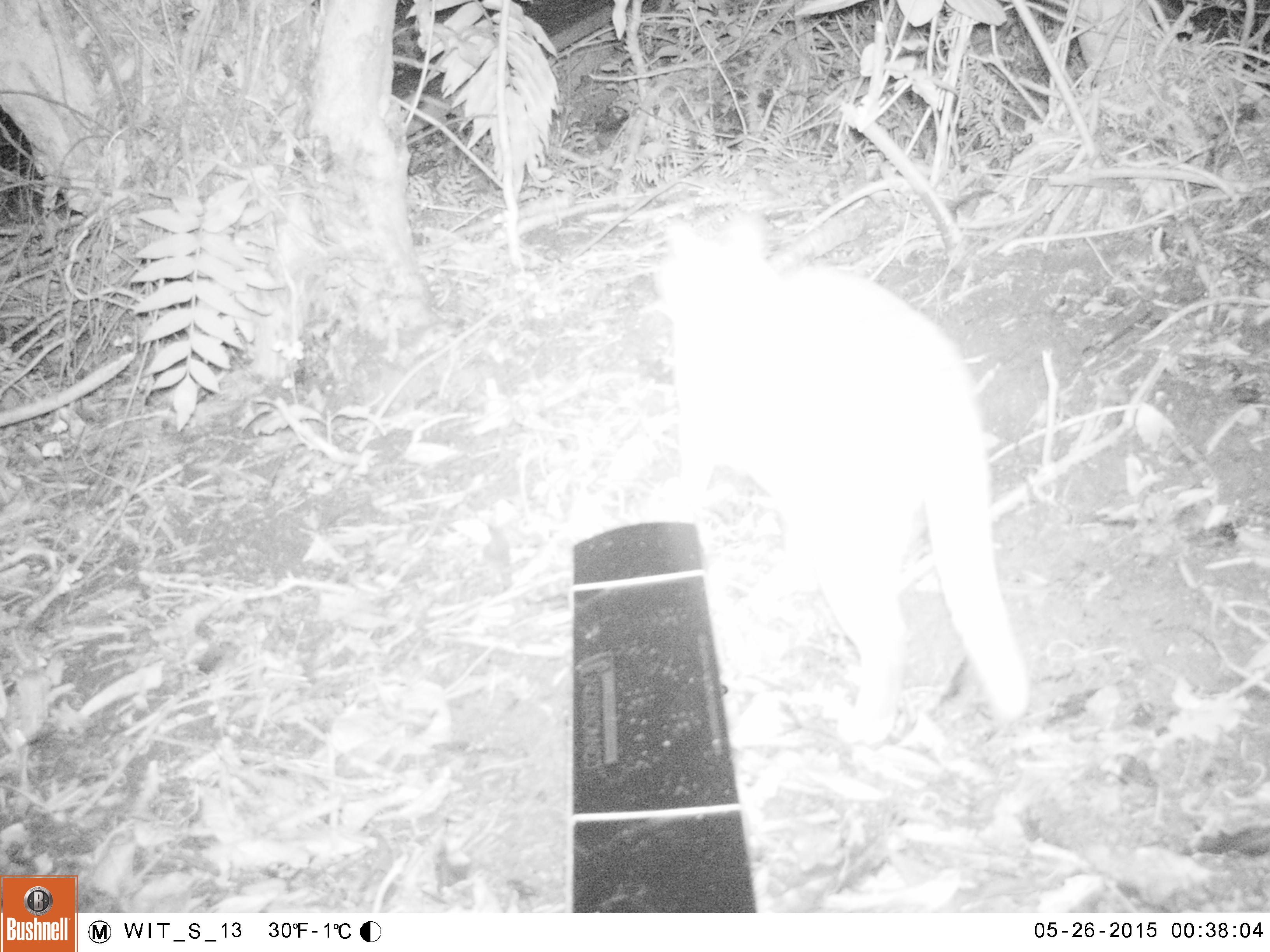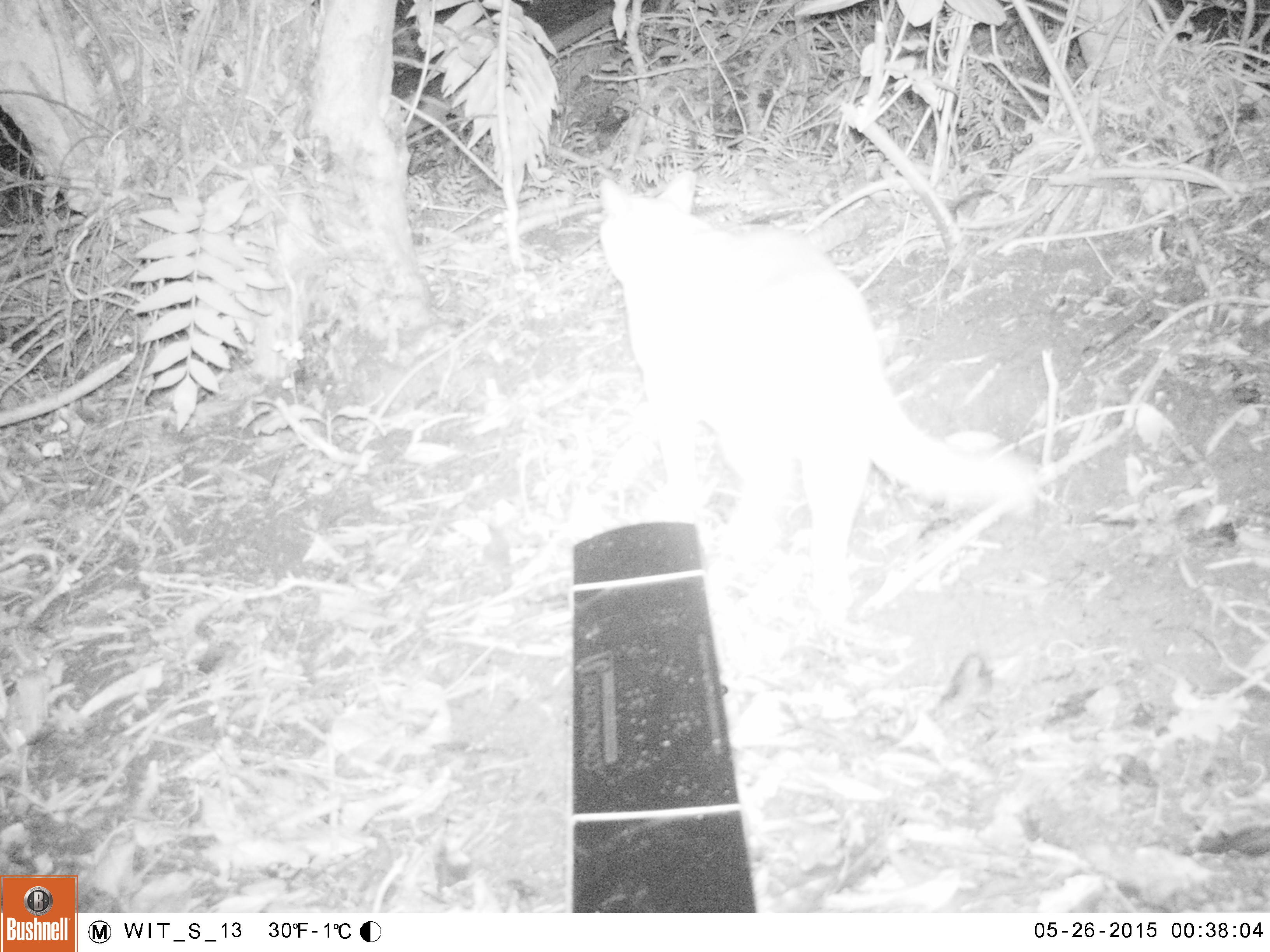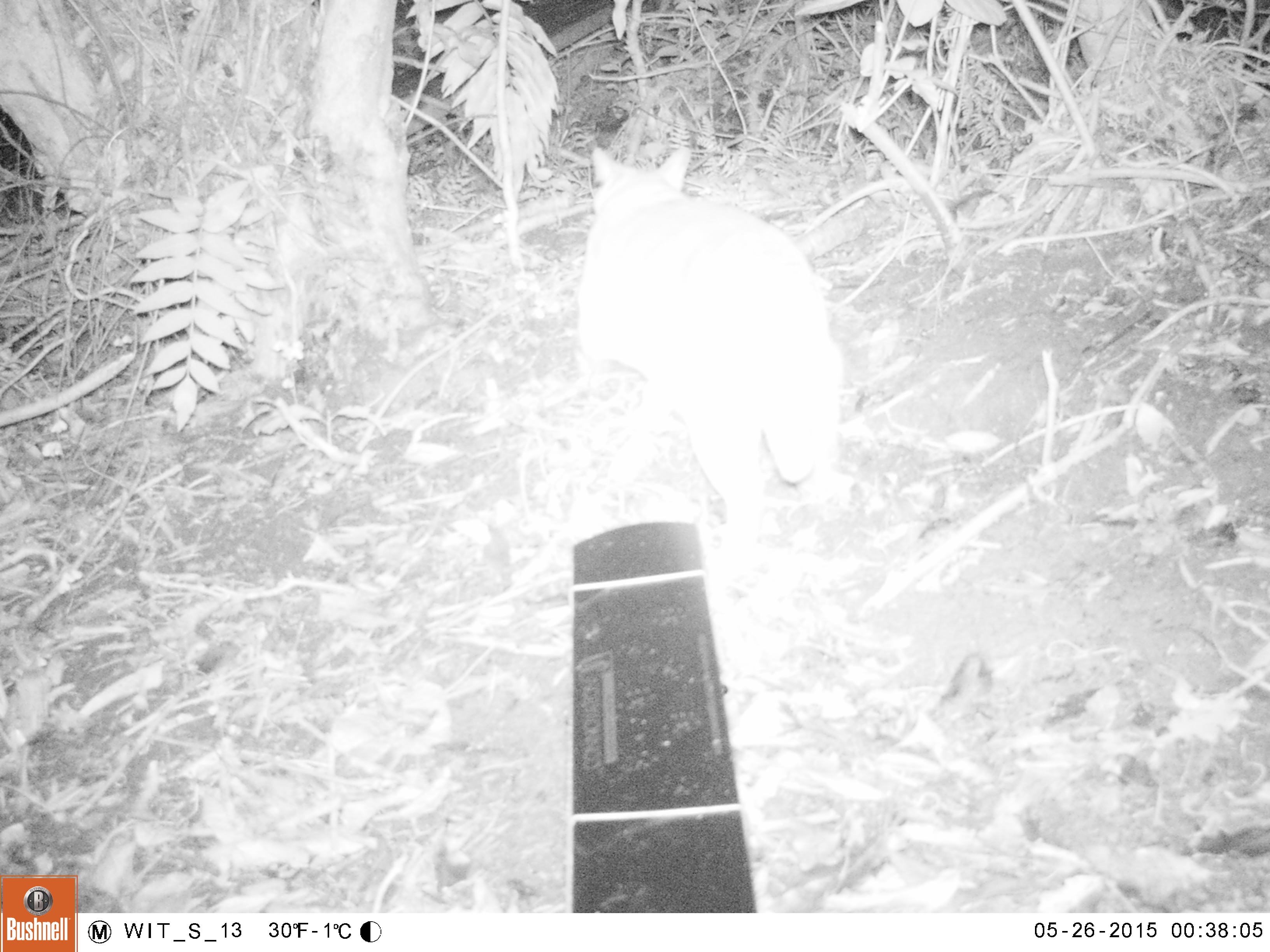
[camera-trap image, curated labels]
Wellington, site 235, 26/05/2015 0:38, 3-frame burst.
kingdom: Animalia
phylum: Chordata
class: Mammalia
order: Carnivora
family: Felidae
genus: Felis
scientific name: Felis catus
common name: cat